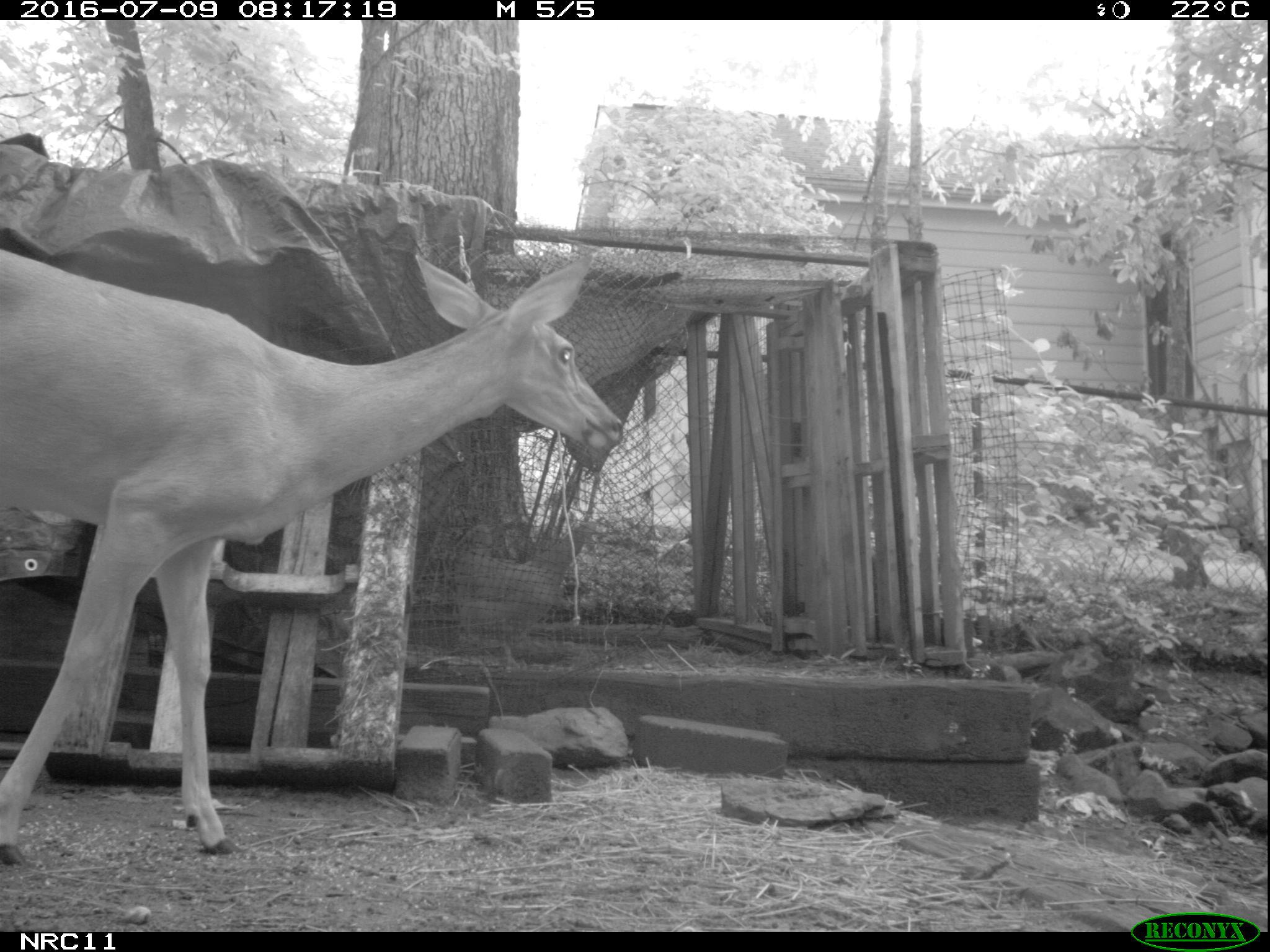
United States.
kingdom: Animalia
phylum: Chordata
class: Mammalia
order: Artiodactyla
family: Cervidae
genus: Odocoileus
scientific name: Odocoileus virginianus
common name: white-tailed deer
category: White Tailed Deer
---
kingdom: Animalia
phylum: Chordata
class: Aves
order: Galliformes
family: Phasianidae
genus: Gallus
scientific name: Gallus gallus domesticus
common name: domestic chicken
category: Chicken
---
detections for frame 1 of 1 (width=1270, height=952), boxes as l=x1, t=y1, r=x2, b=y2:
Chicken: l=441, t=506, r=599, b=653
White Tailed Deer: l=5, t=206, r=637, b=869